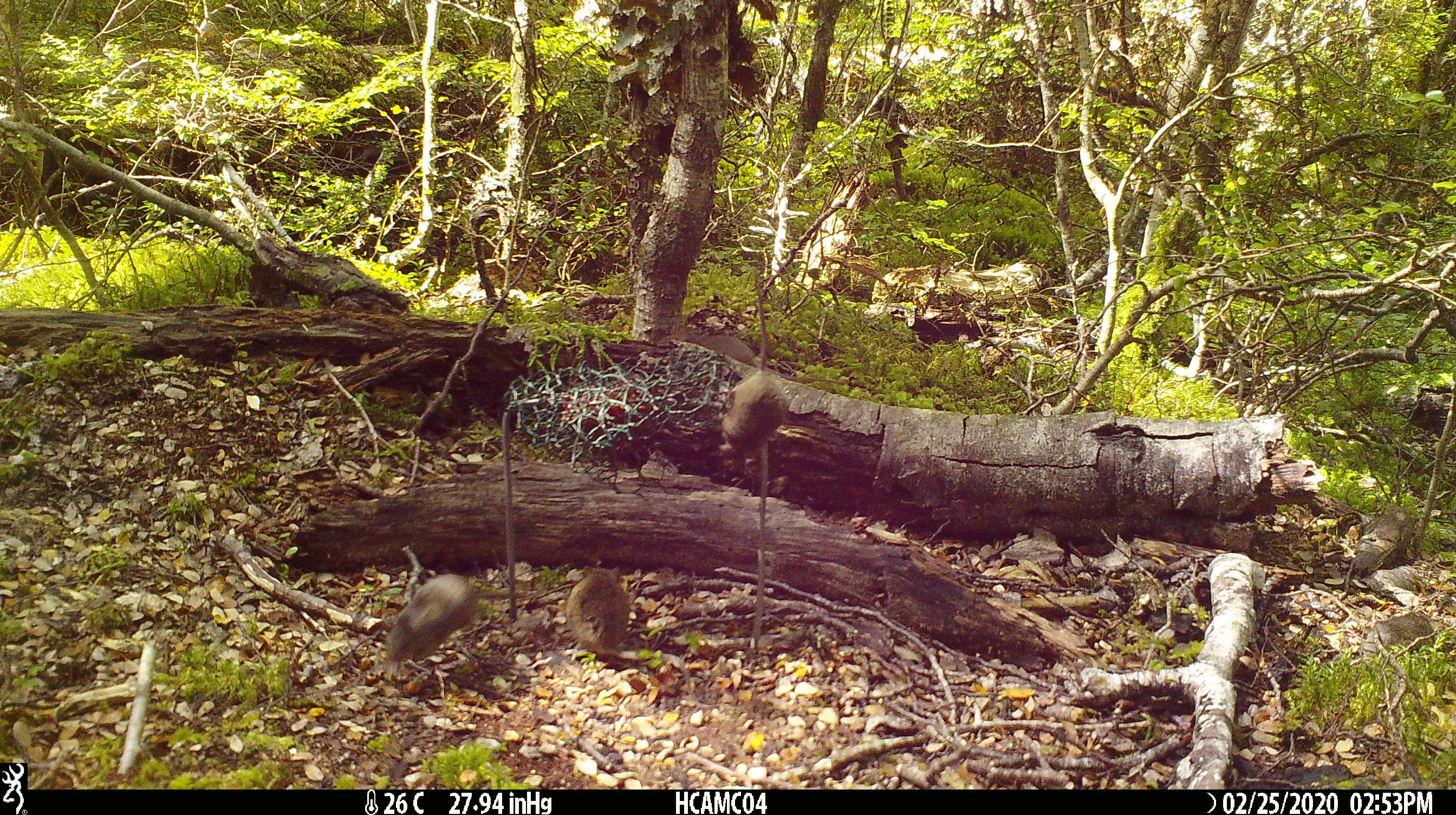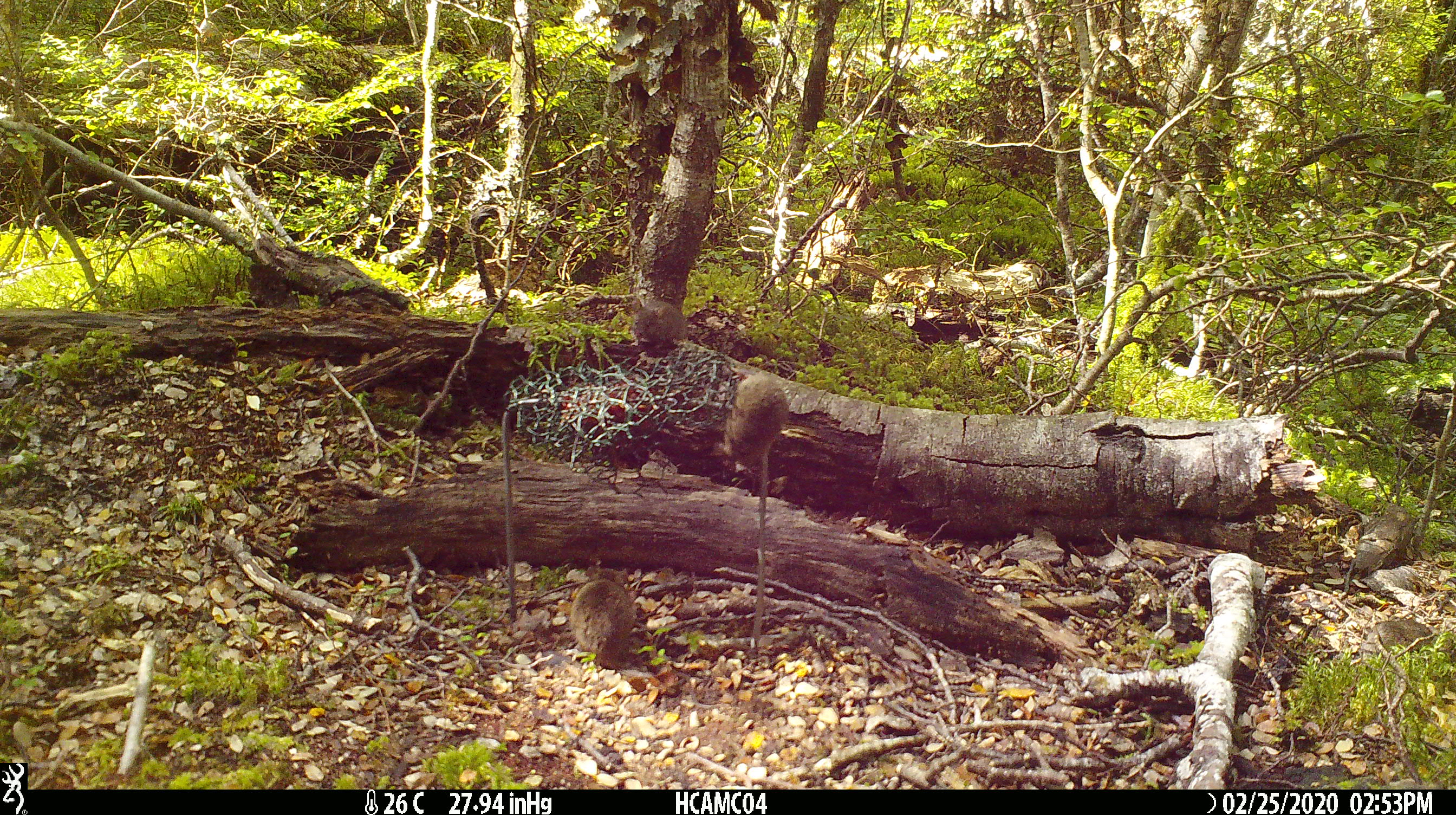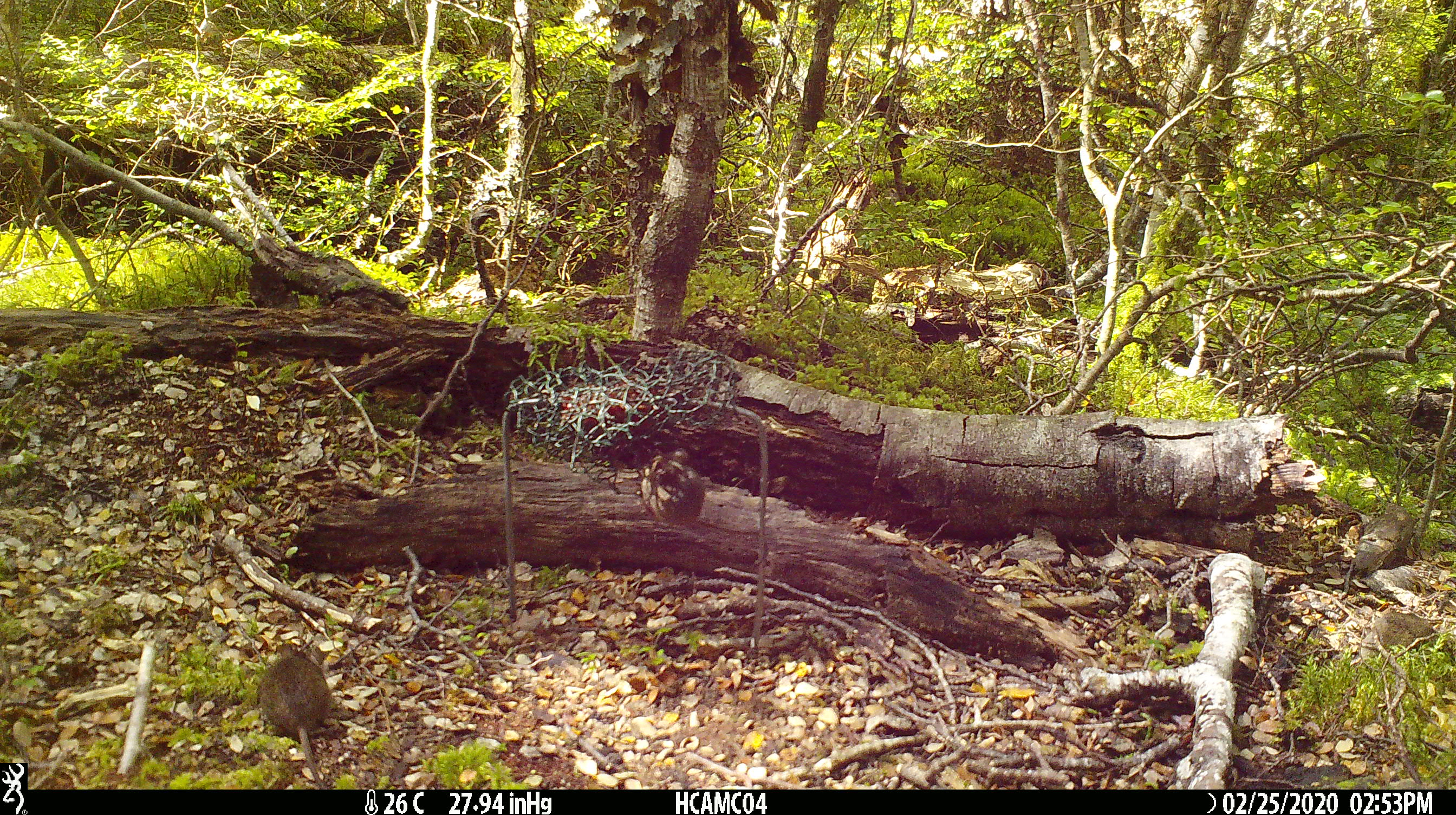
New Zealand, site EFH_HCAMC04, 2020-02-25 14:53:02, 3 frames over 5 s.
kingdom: Animalia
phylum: Chordata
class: Mammalia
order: Rodentia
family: Muridae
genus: Mus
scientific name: Mus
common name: mouse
Mouse (Mus).